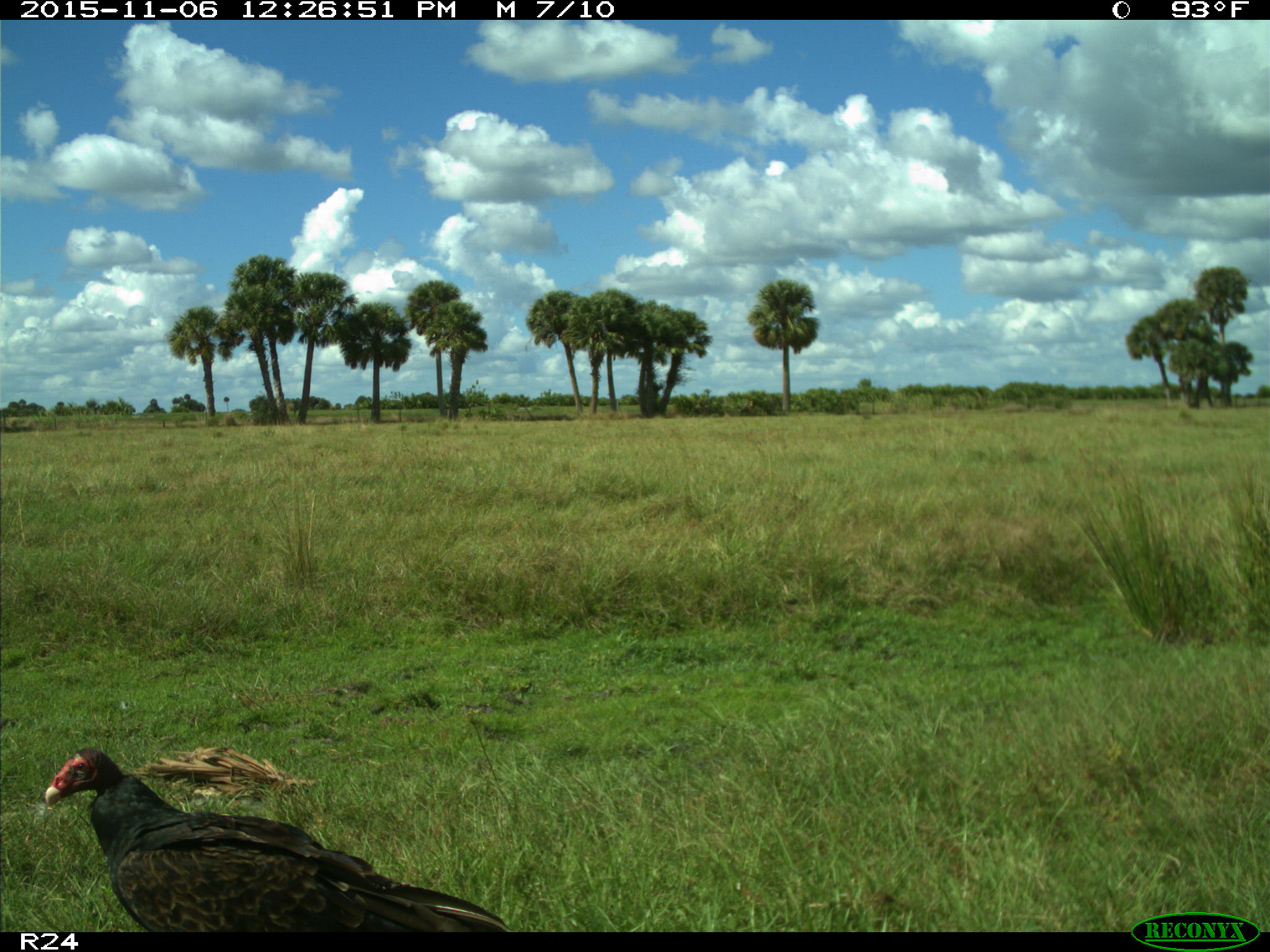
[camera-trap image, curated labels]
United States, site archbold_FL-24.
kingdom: Animalia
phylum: Chordata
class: Aves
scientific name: Aves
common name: birds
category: unidentified bird